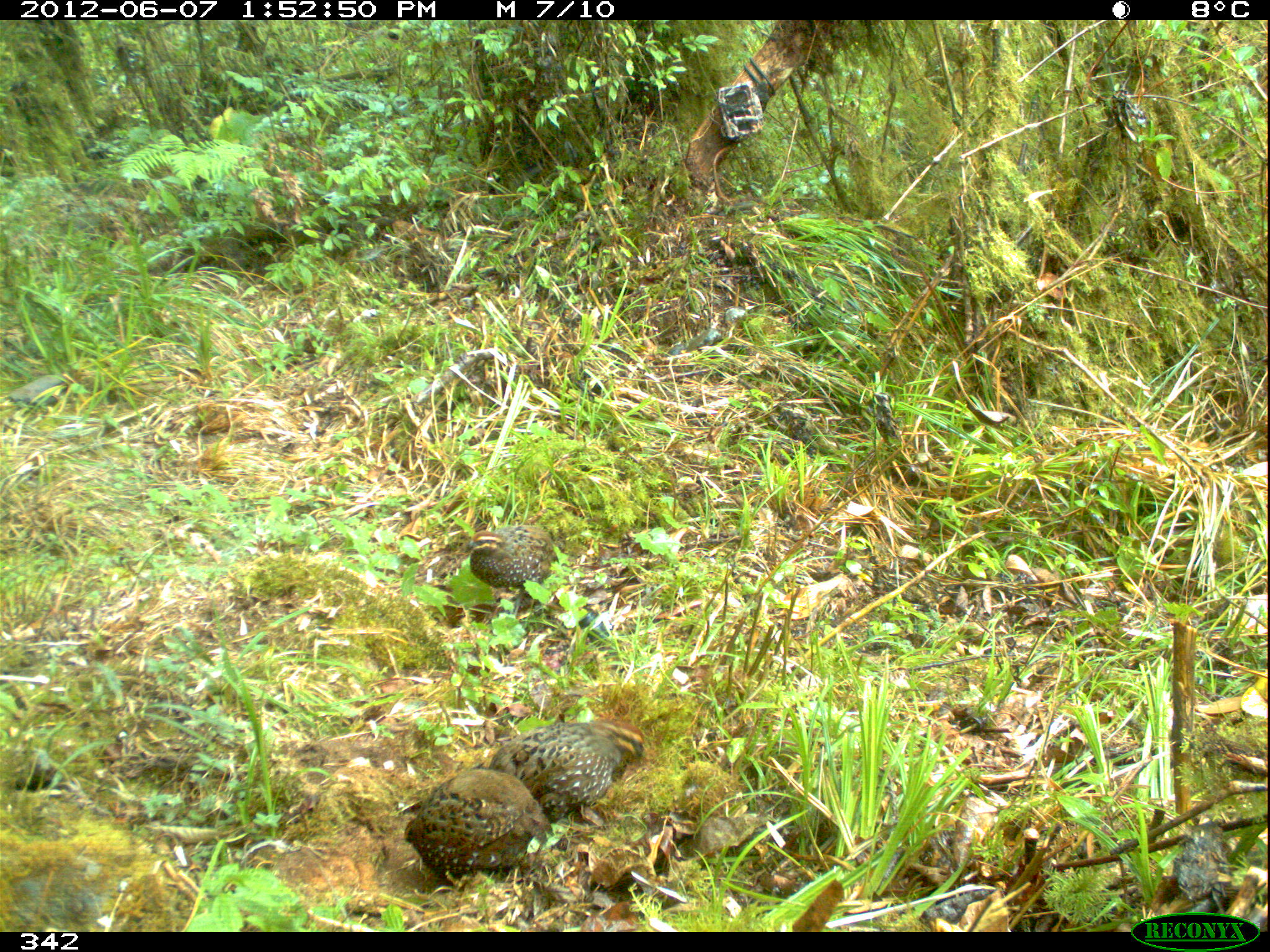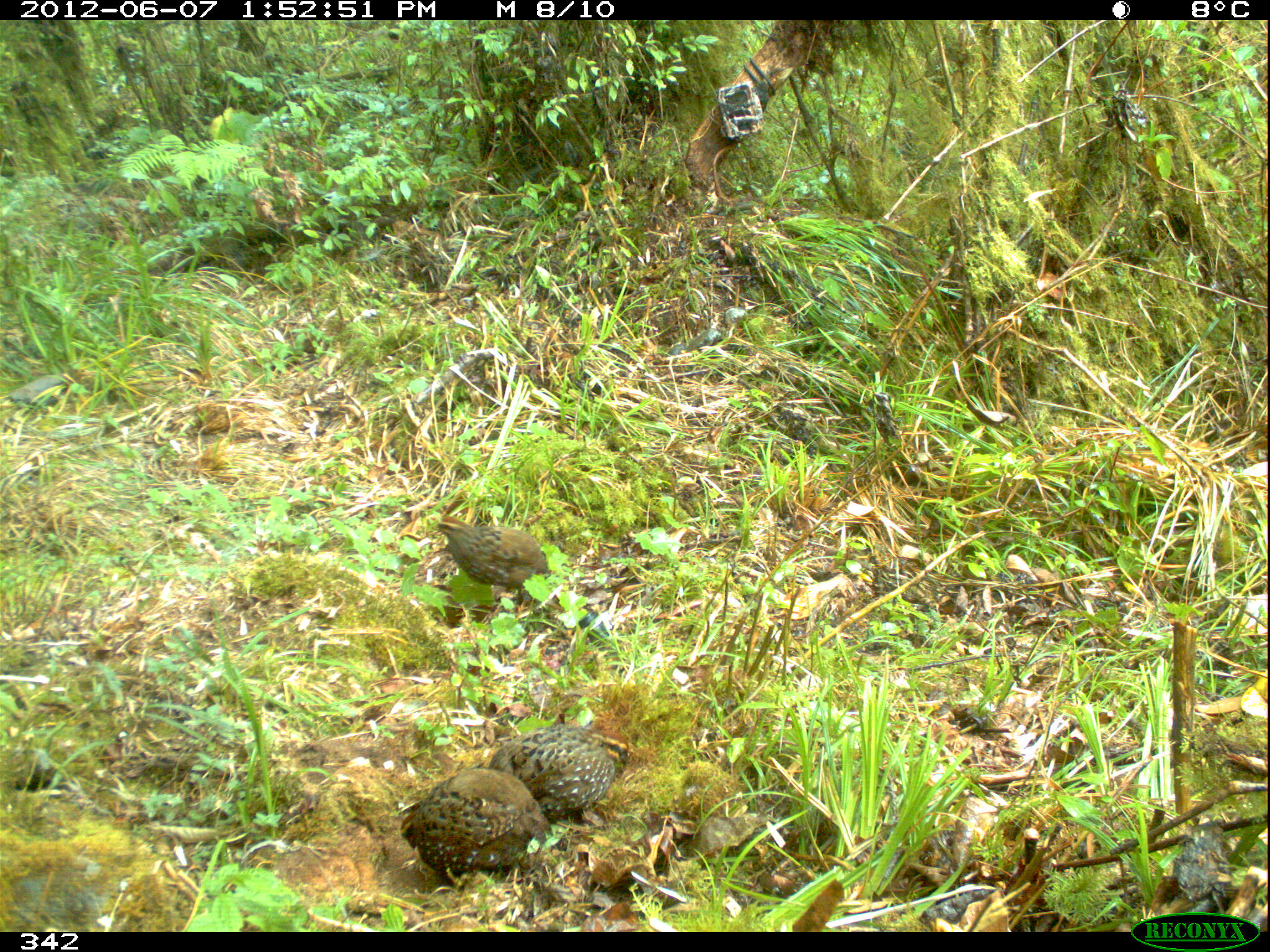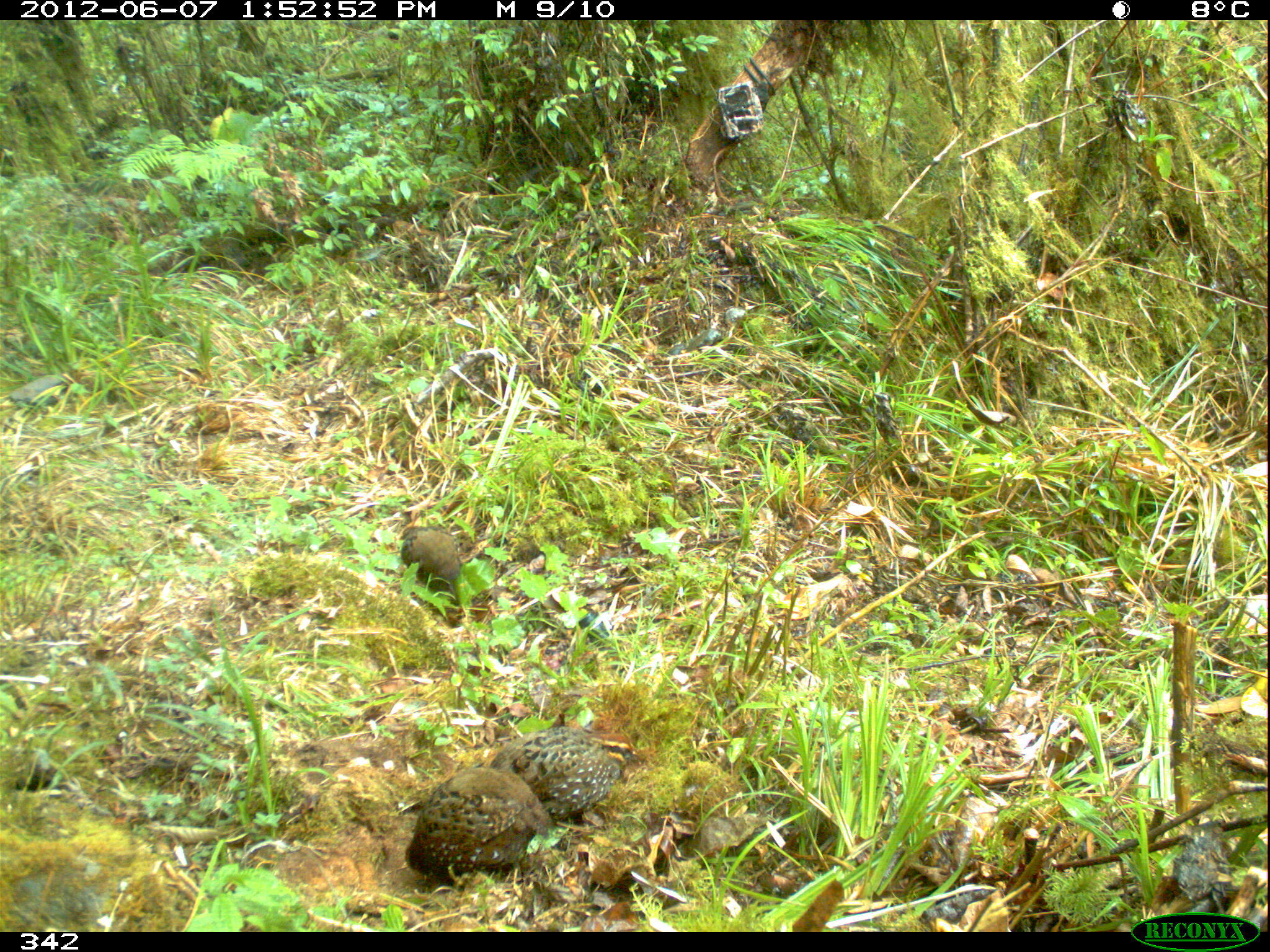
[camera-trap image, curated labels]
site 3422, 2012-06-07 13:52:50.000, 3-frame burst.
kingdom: Animalia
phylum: Chordata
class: Aves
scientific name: Aves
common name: bird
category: unknown bird